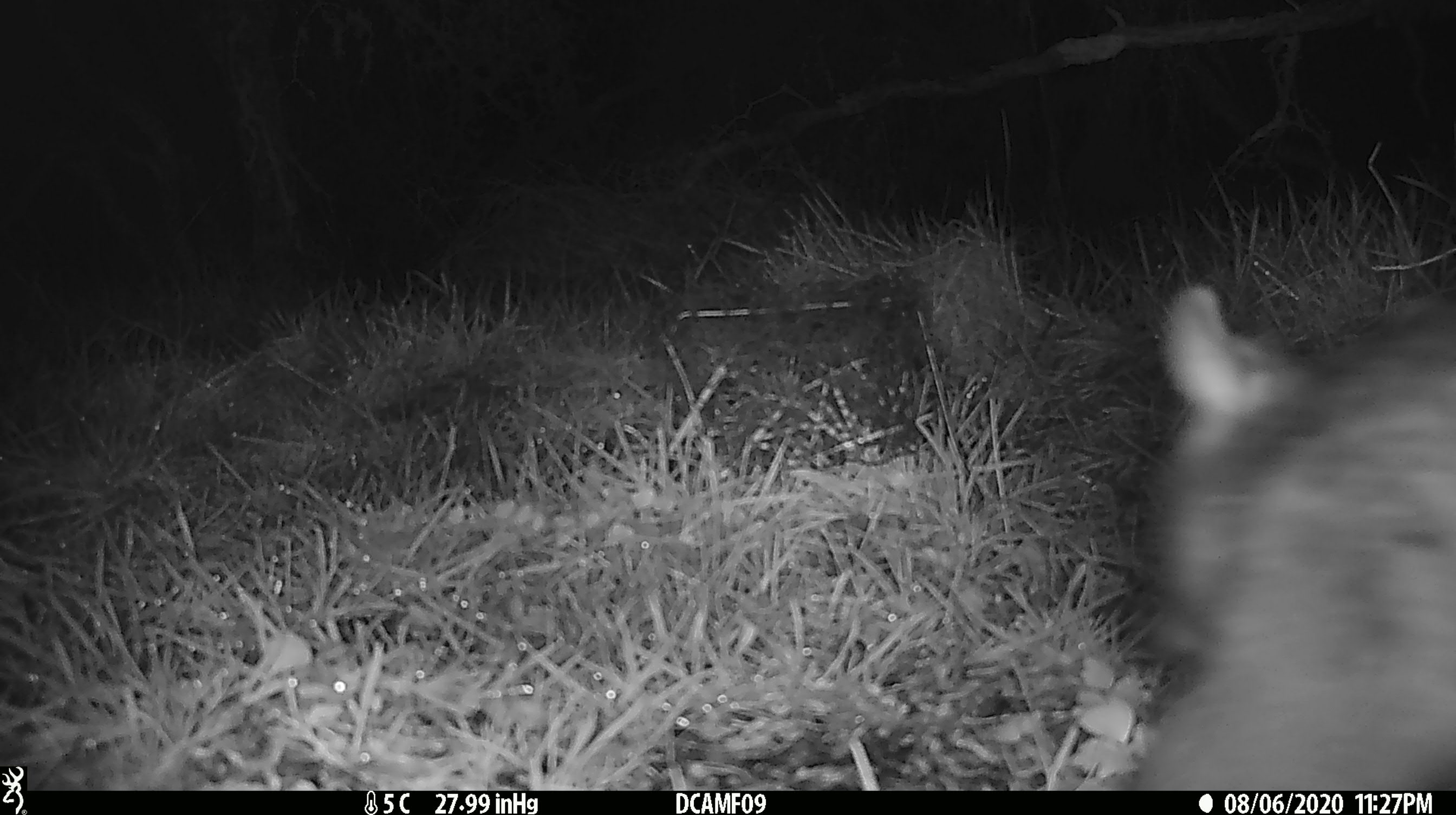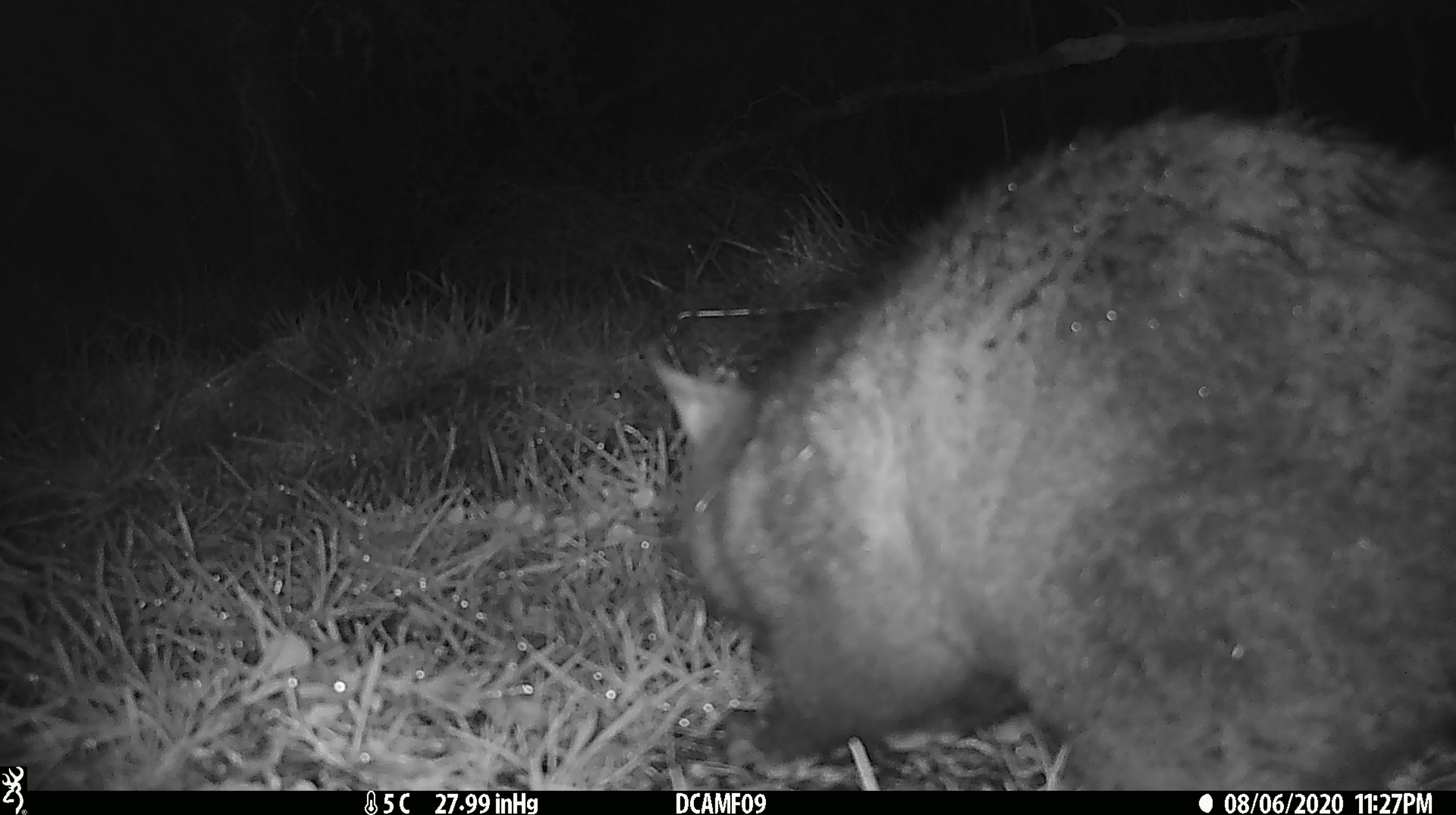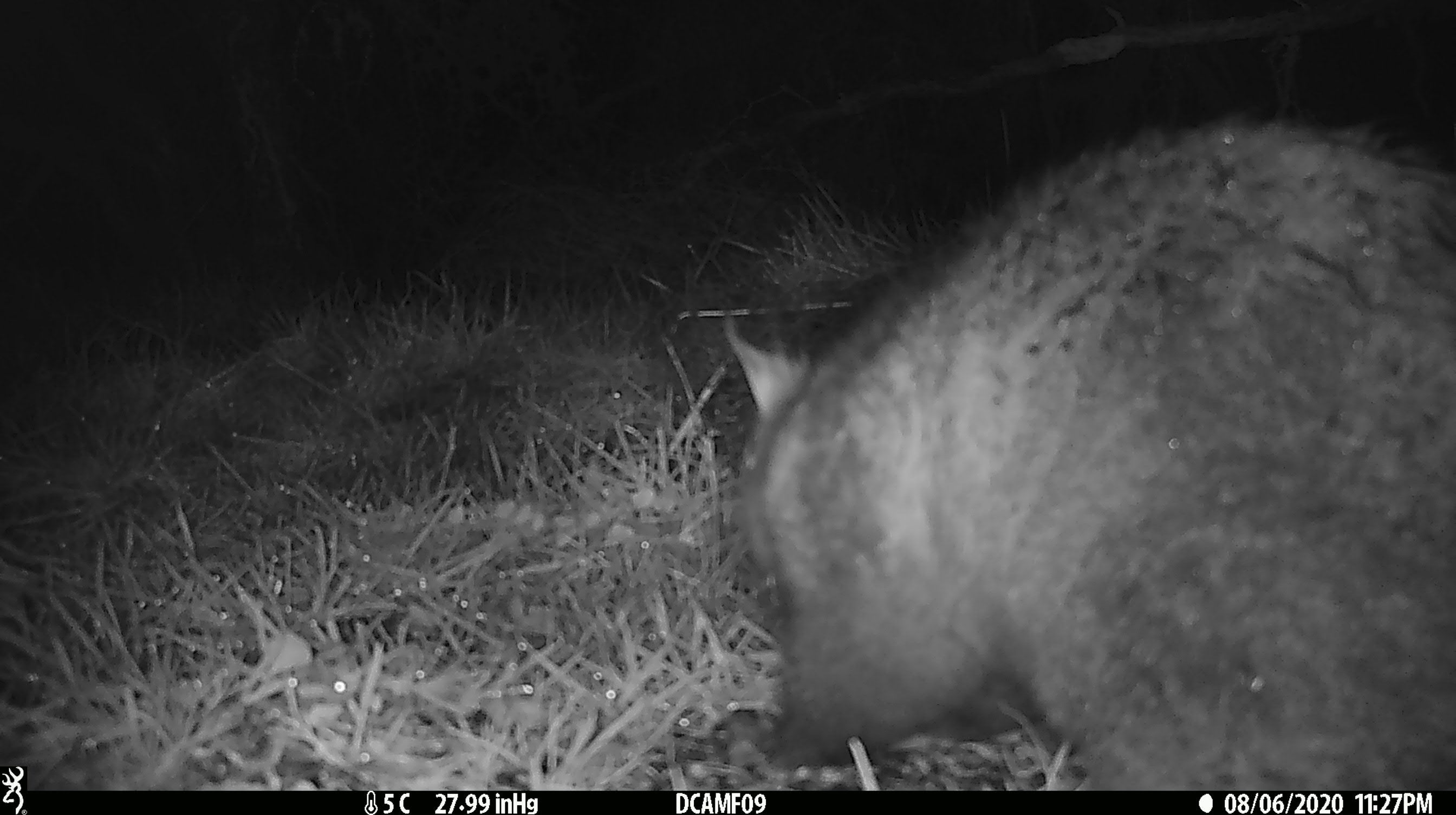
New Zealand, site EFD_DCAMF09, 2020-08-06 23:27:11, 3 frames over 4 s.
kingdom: Animalia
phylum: Chordata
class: Mammalia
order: Diprotodontia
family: Phalangeridae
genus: Trichosurus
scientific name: Trichosurus vulpecula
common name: common brushtail possum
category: possum